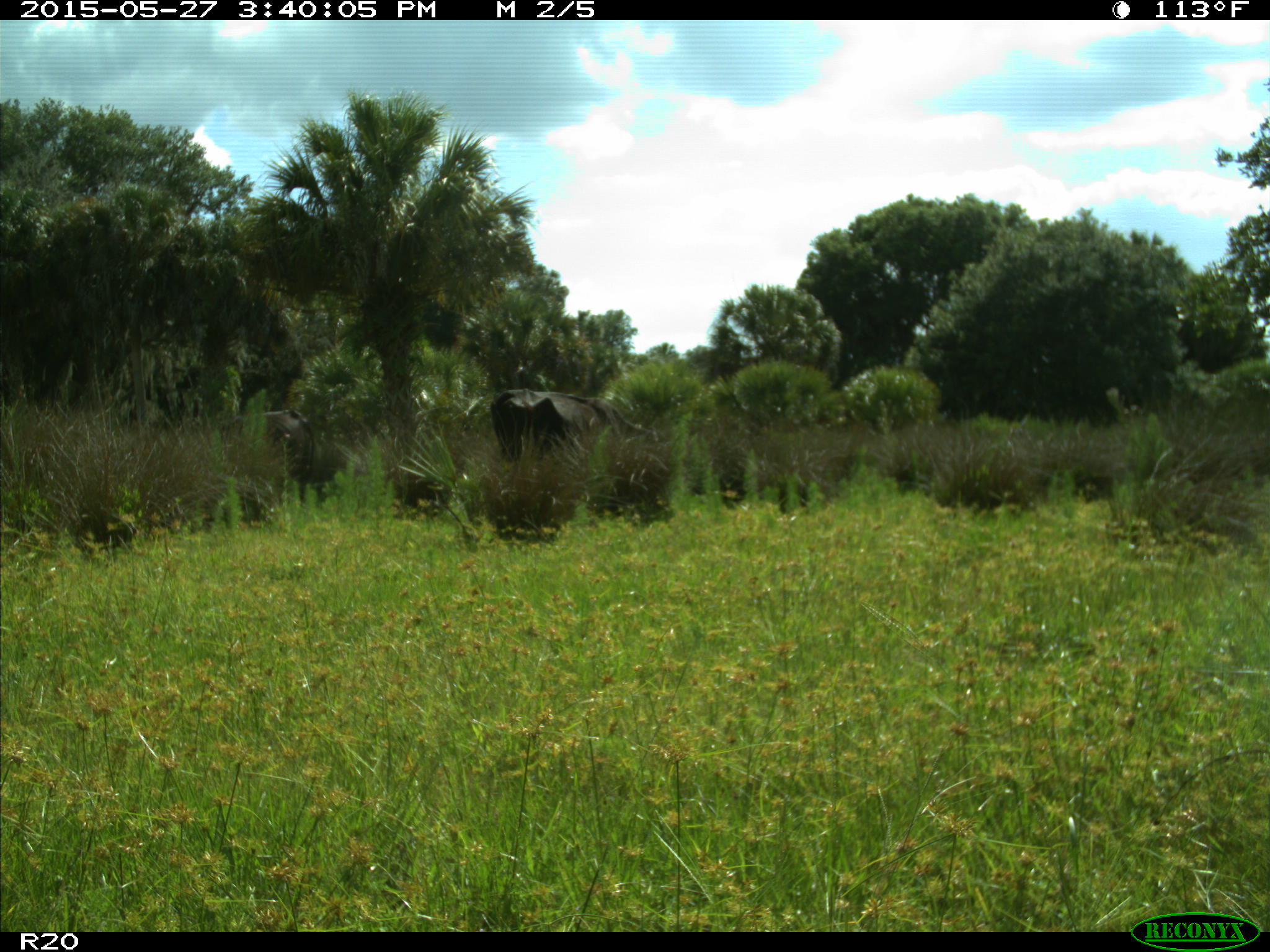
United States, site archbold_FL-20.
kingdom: Animalia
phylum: Chordata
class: Mammalia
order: Artiodactyla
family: Bovidae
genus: Bos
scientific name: Bos taurus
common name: domestic cow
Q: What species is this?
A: Bos taurus (domestic cow).